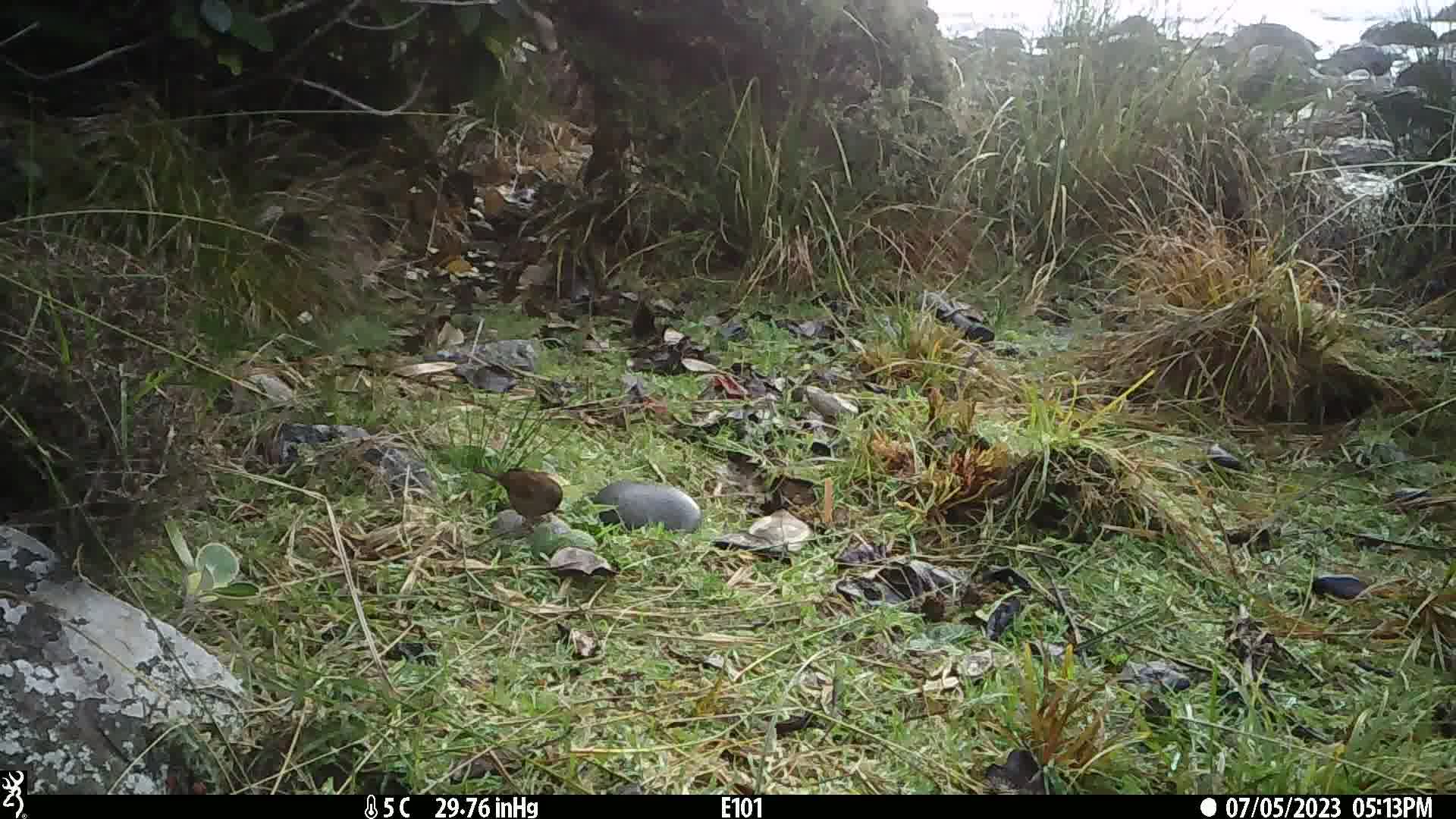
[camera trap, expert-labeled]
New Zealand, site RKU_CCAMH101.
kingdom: Animalia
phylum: Chordata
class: Aves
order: Passeriformes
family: Prunellidae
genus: Prunella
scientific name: Prunella modularis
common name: dunnock